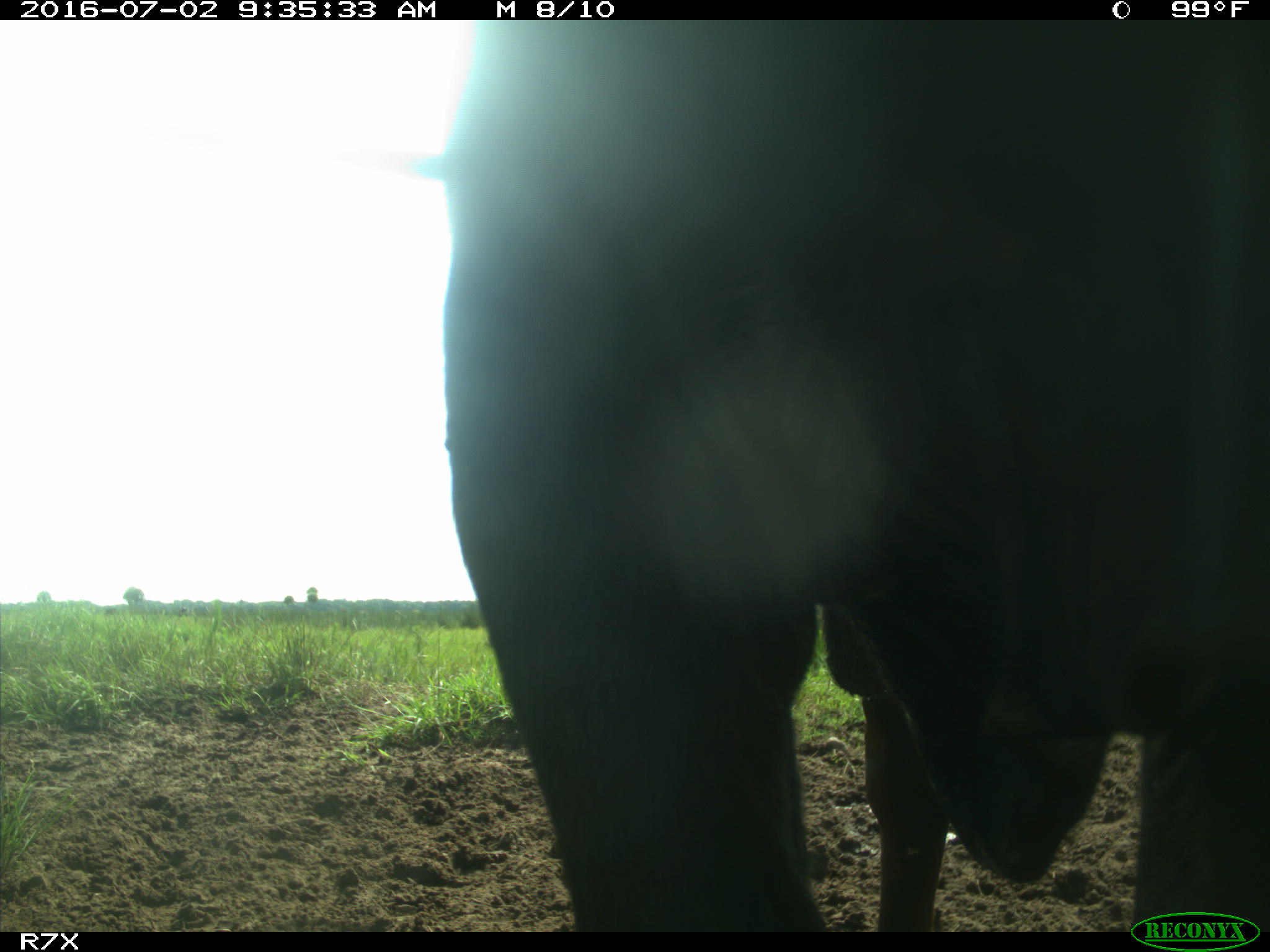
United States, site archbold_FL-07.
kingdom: Animalia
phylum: Chordata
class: Mammalia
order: Artiodactyla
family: Bovidae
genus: Bos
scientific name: Bos taurus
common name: domestic cow